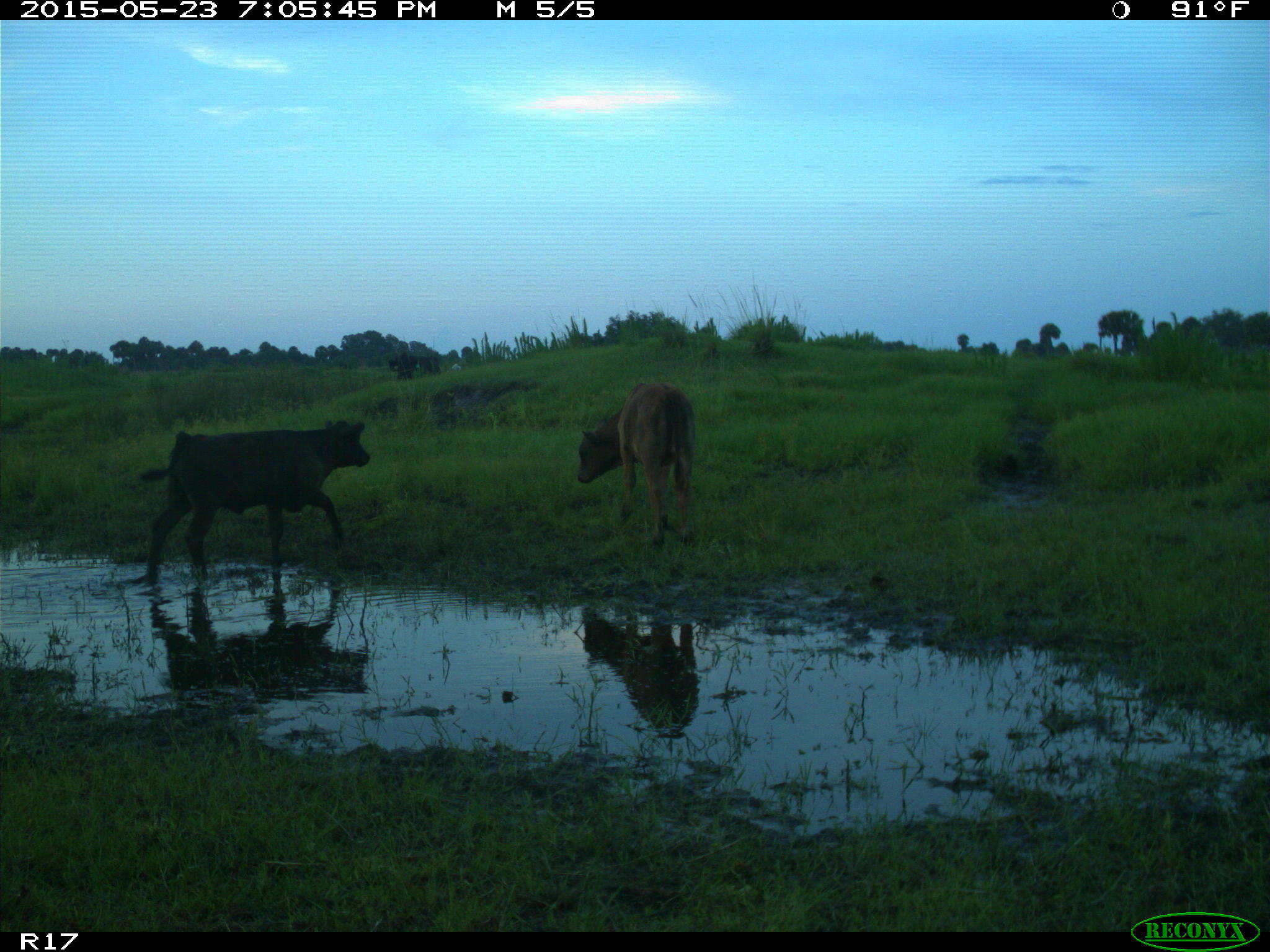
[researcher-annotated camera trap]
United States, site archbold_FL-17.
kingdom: Animalia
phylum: Chordata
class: Mammalia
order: Artiodactyla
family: Bovidae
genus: Bos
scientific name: Bos taurus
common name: domestic cow